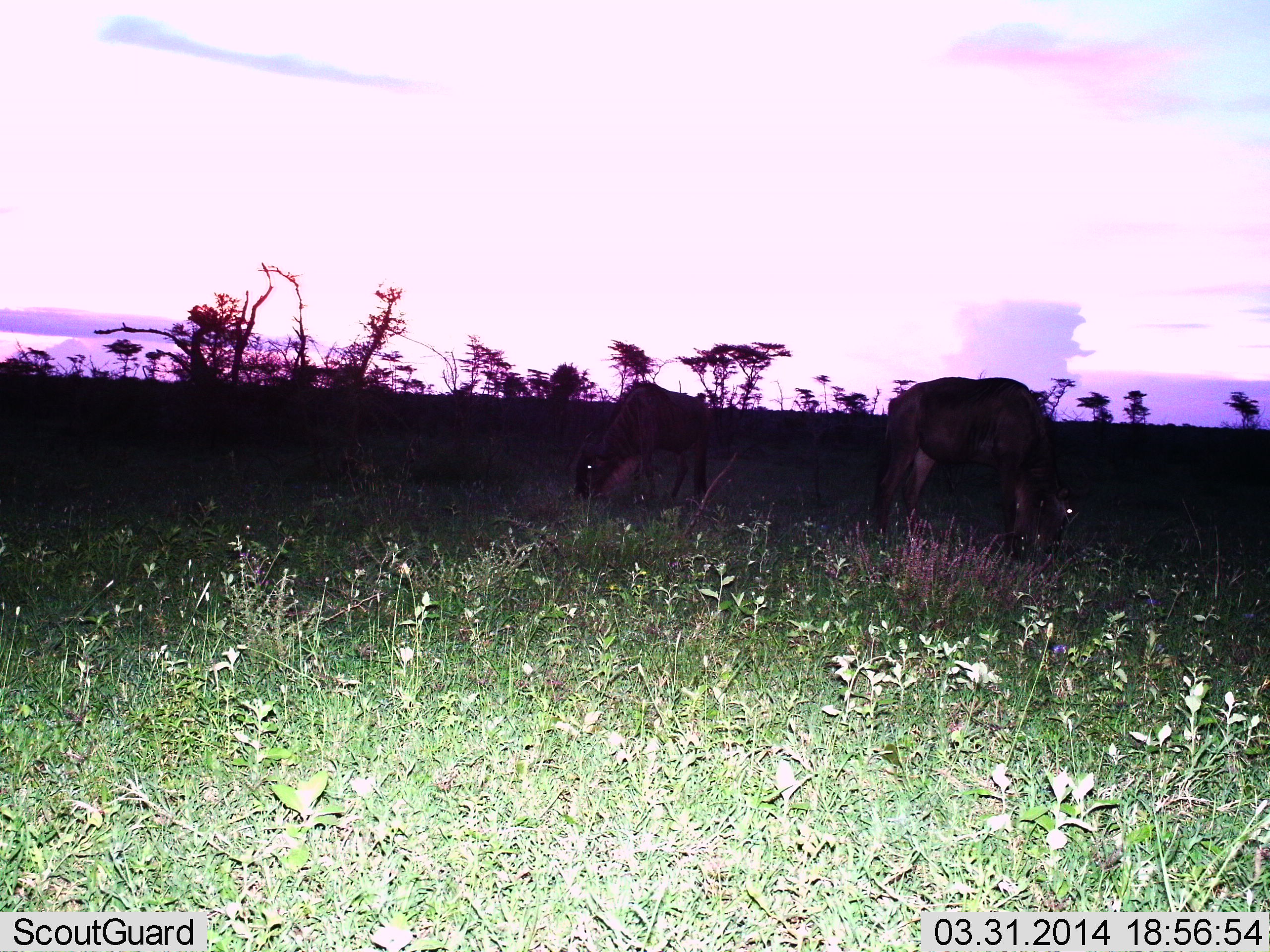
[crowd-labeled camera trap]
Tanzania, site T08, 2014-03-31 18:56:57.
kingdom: Animalia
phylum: Chordata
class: Mammalia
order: Artiodactyla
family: Bovidae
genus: Connochaetes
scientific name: Connochaetes taurinus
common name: blue wildebeest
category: wildebeest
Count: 2.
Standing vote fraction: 10%.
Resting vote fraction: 0%.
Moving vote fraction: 0%.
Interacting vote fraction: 0%.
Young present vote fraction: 0%.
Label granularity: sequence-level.